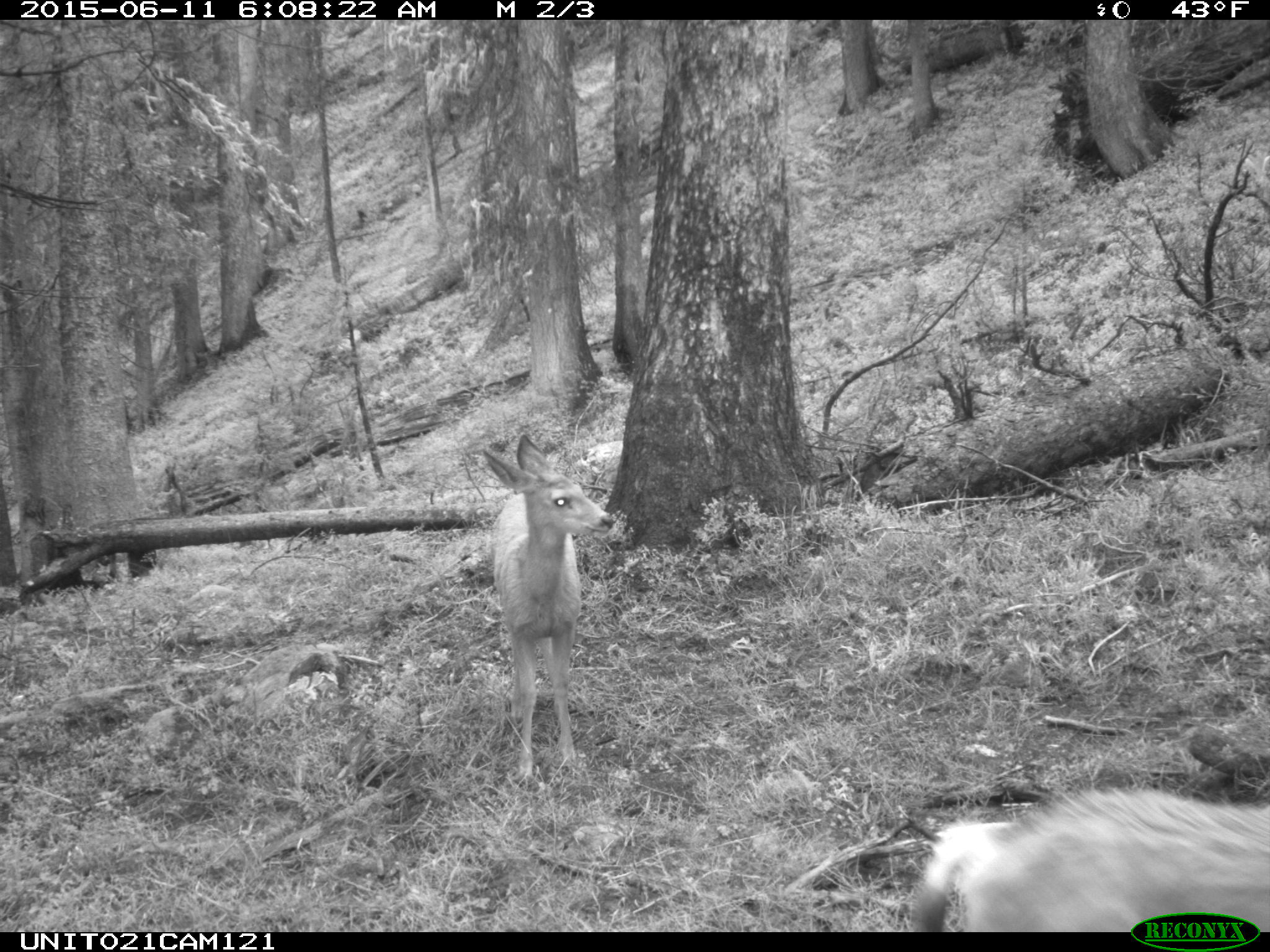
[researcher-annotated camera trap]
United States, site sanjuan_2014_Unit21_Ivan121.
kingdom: Animalia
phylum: Chordata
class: Mammalia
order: Artiodactyla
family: Cervidae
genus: Odocoileus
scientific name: Odocoileus hemionus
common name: mule deer